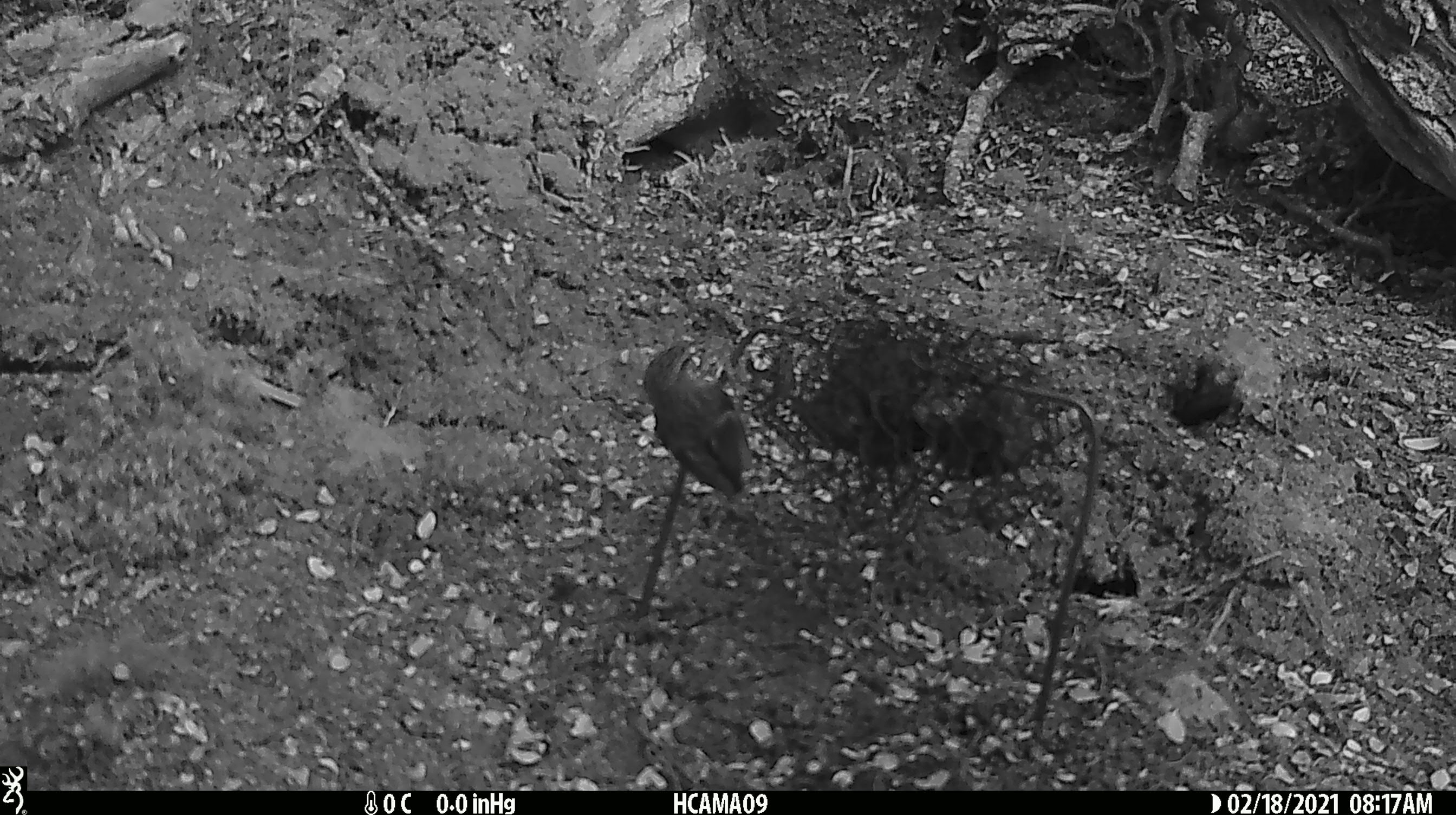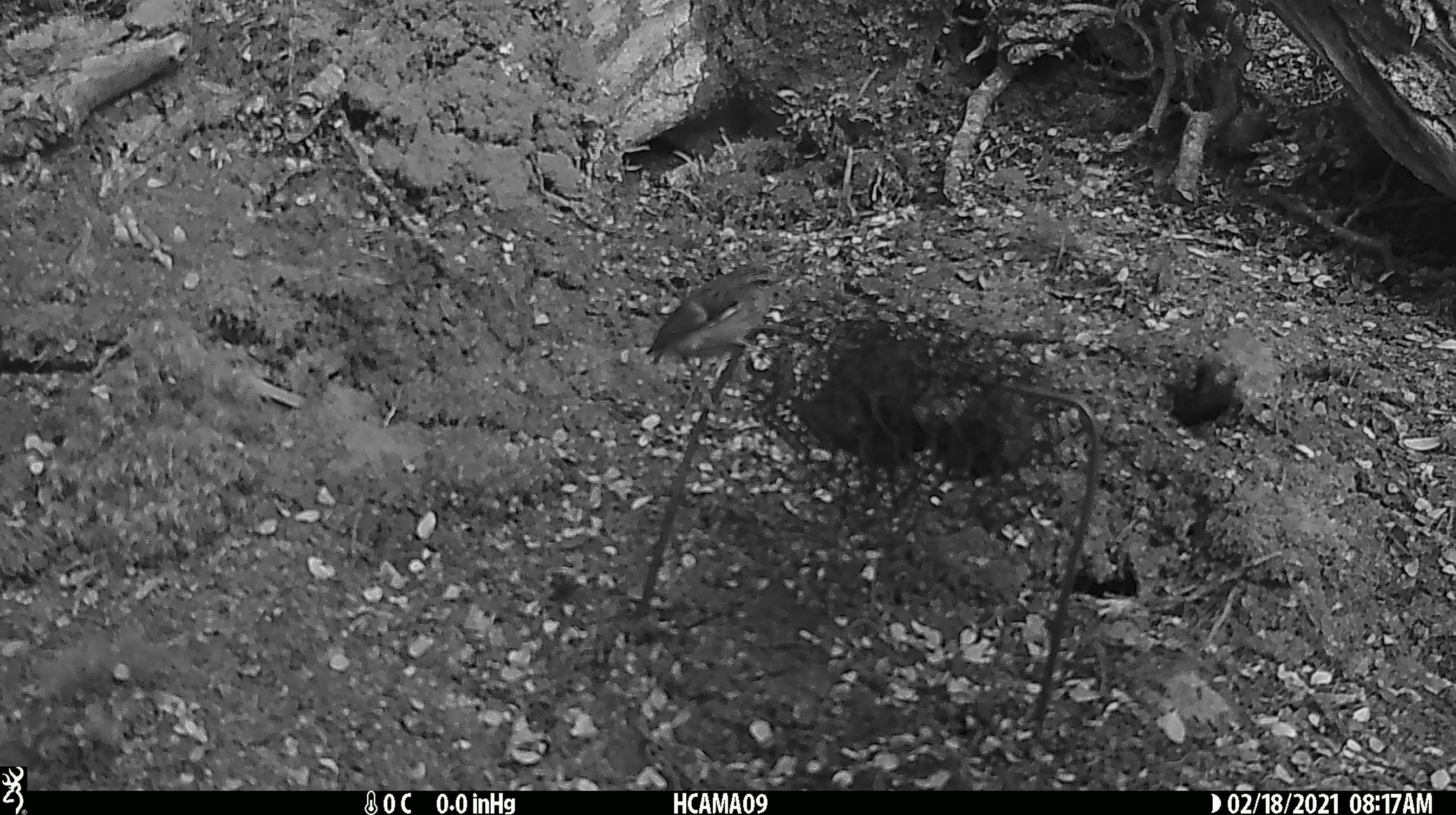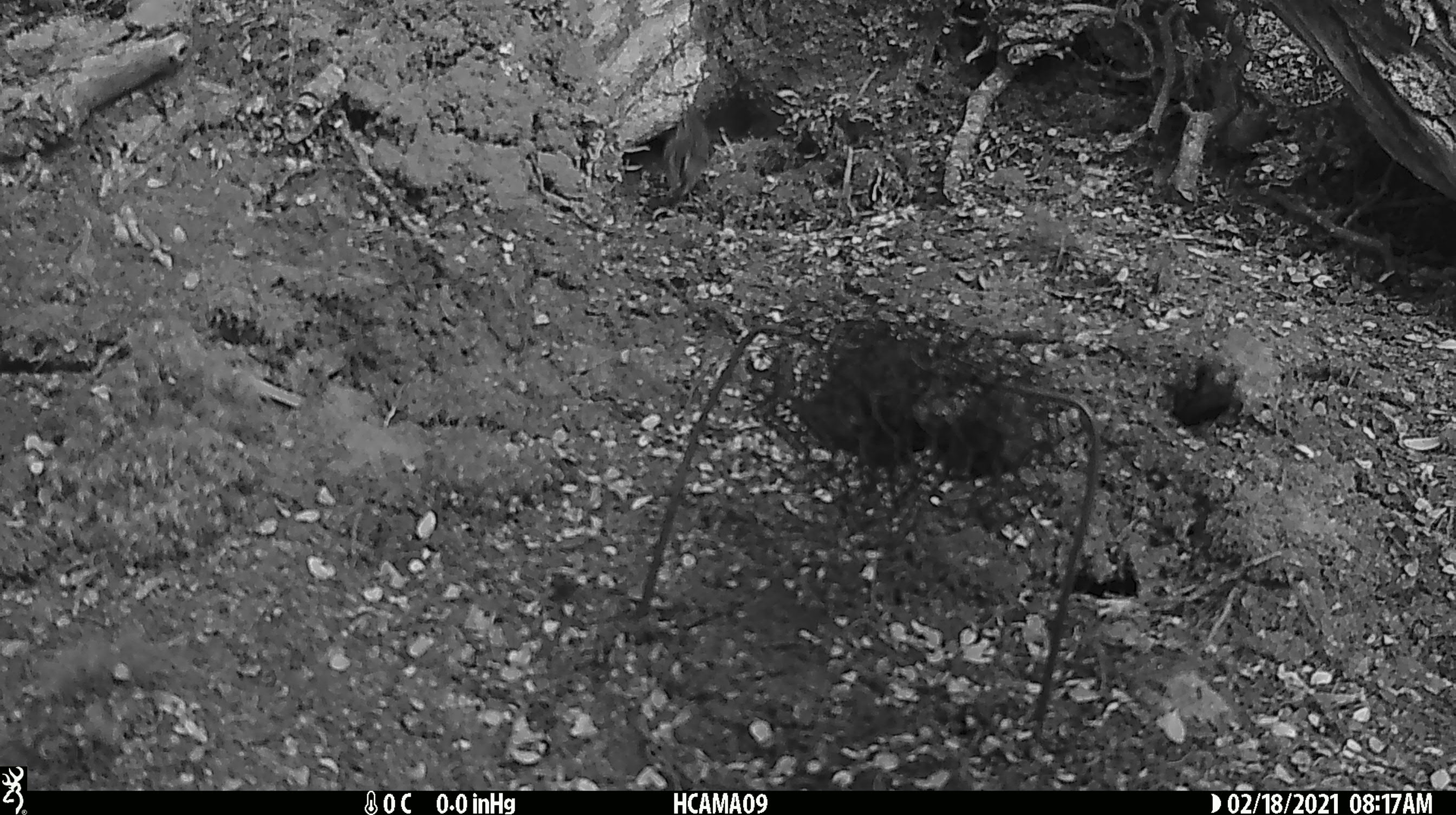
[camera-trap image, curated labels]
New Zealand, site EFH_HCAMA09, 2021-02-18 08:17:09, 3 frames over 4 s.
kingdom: Animalia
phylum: Chordata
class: Aves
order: Passeriformes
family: Acanthisittidae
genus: Acanthisitta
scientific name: Acanthisitta chloris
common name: rifleman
Rifleman (Acanthisitta chloris).